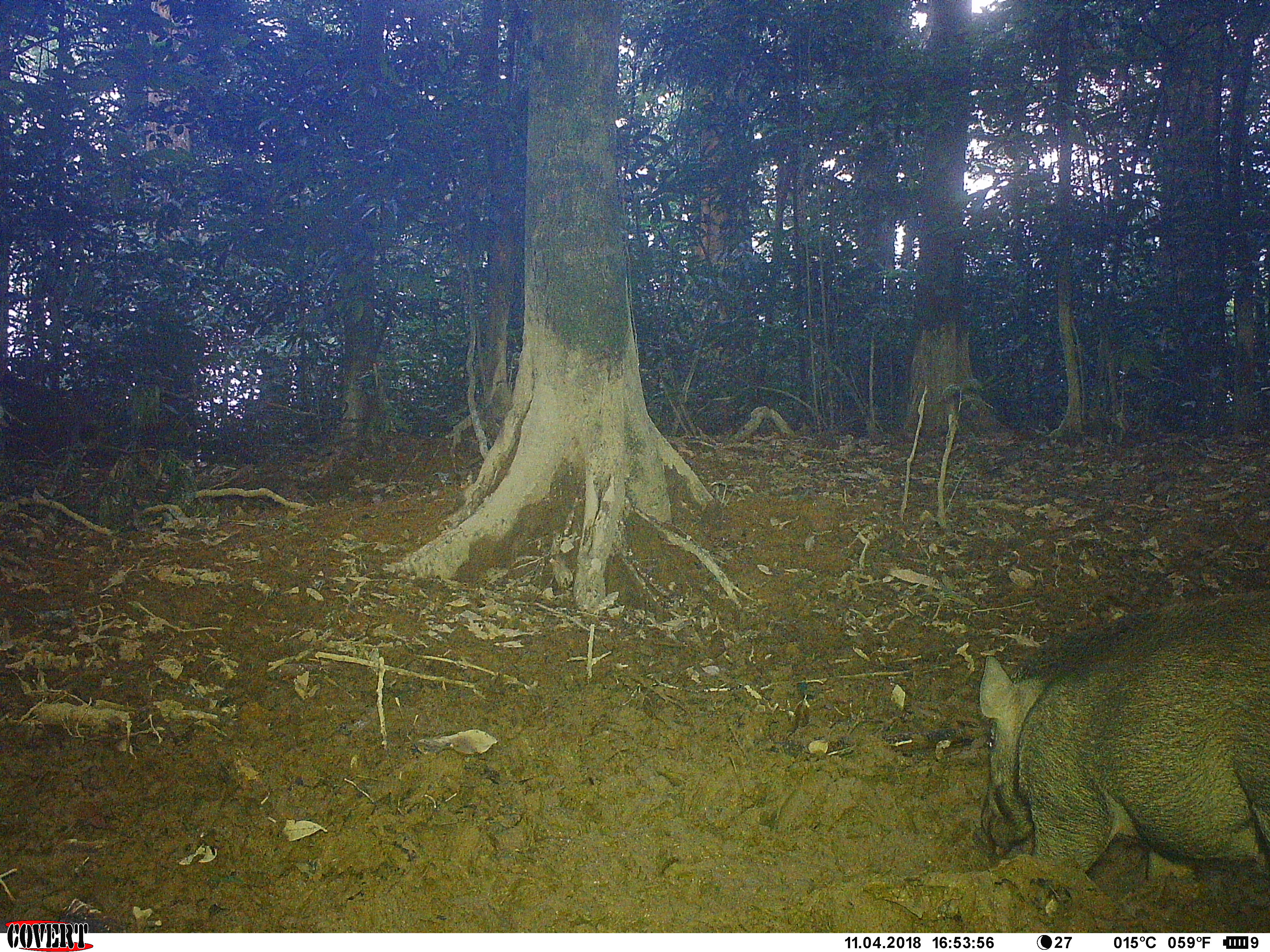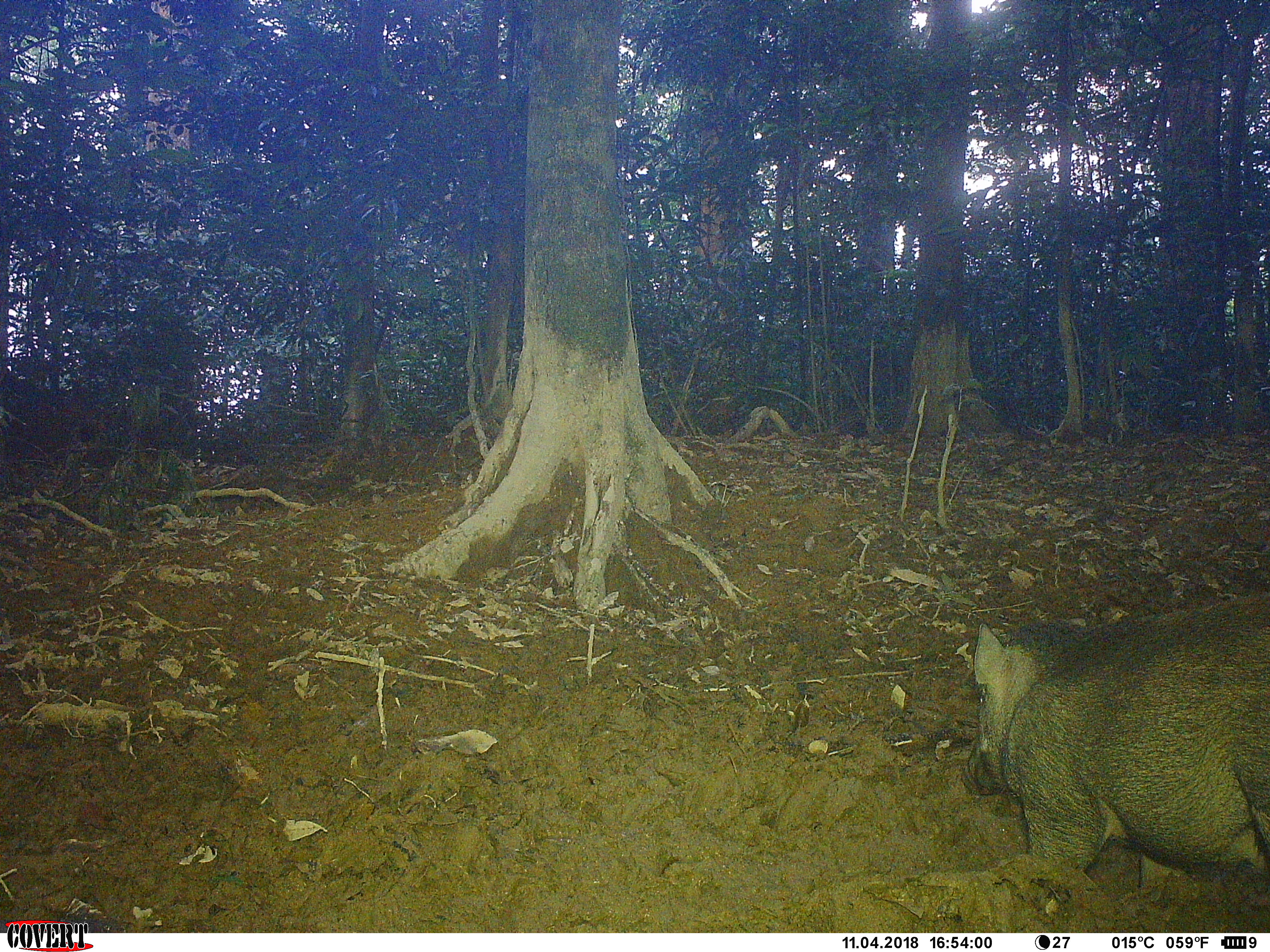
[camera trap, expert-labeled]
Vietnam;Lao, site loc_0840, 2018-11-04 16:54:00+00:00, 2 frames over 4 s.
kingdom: Animalia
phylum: Chordata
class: Mammalia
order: Artiodactyla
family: Suidae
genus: Sus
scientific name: Sus scrofa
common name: eurasian wild pig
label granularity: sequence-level